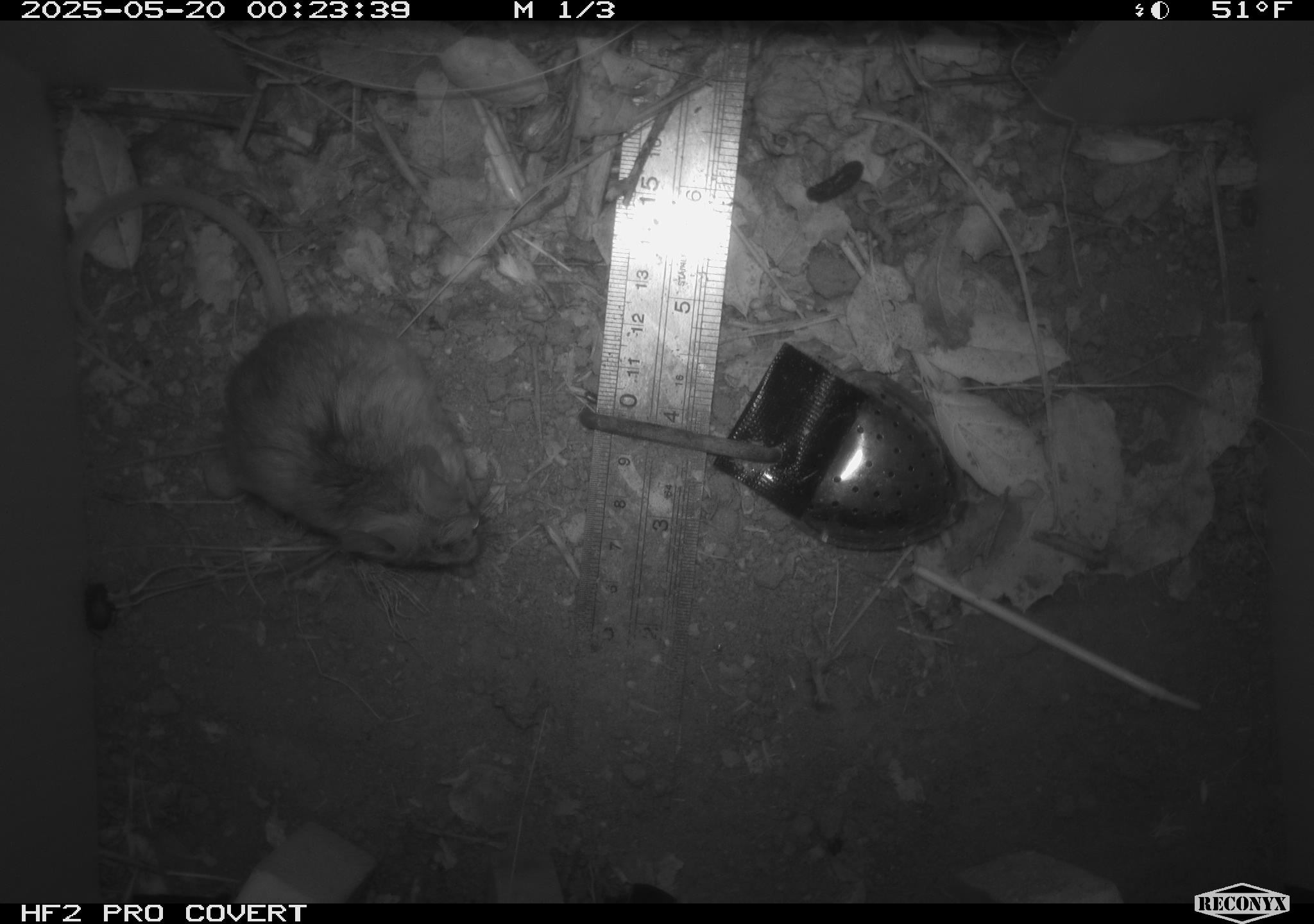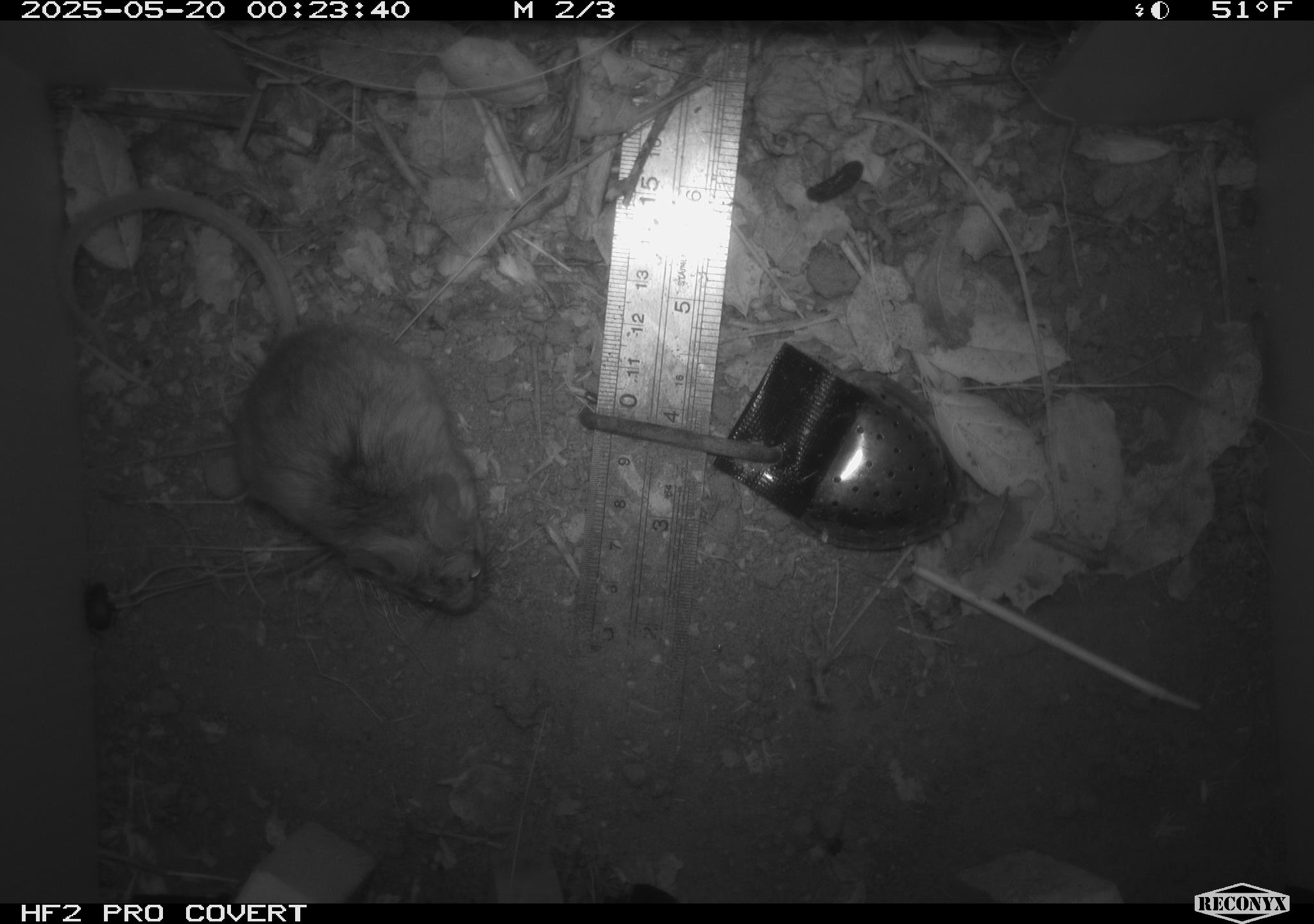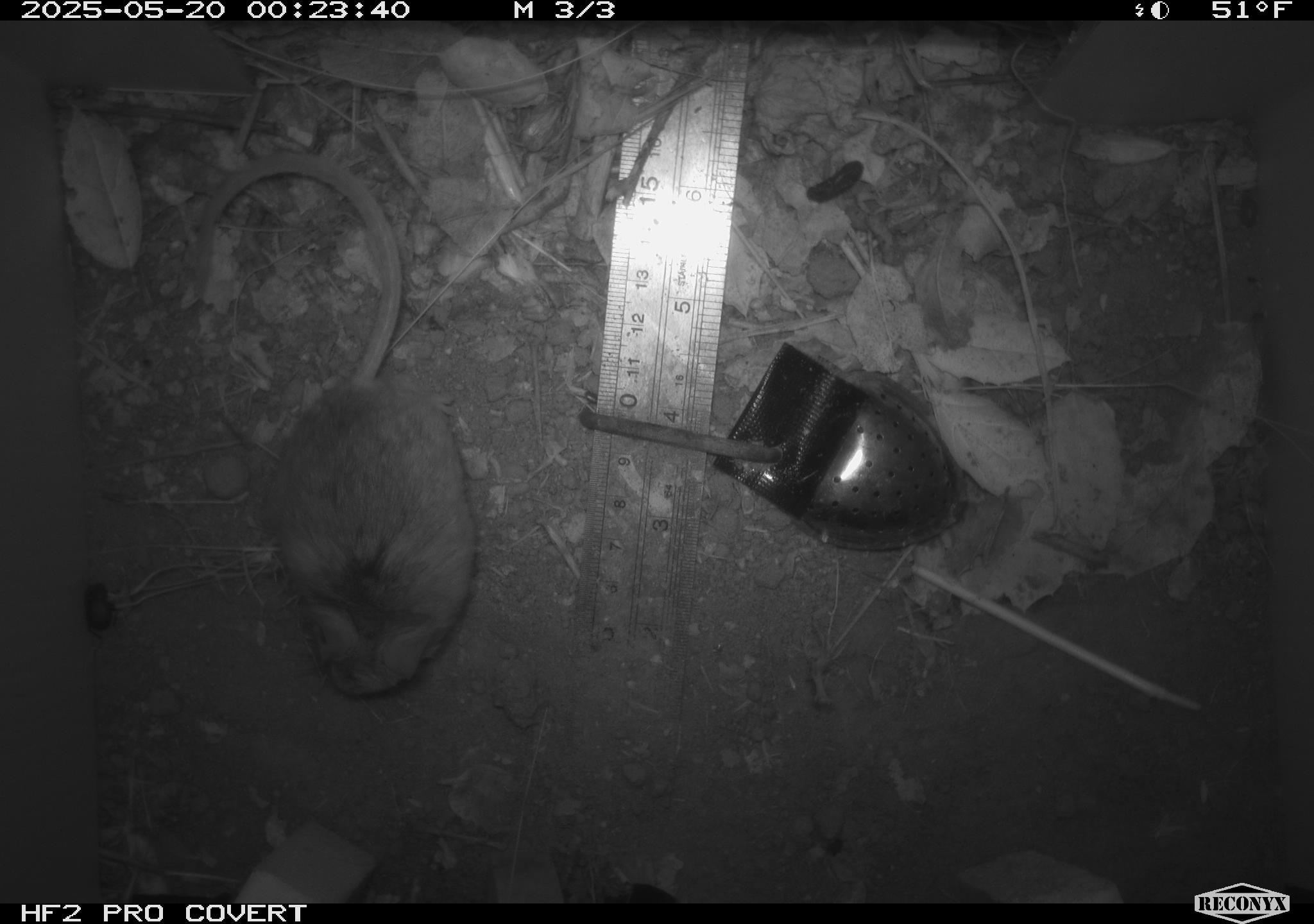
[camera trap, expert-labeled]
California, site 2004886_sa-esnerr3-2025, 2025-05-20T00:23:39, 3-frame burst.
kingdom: Animalia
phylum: Chordata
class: Mammalia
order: Rodentia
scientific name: Rodentia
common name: rodent